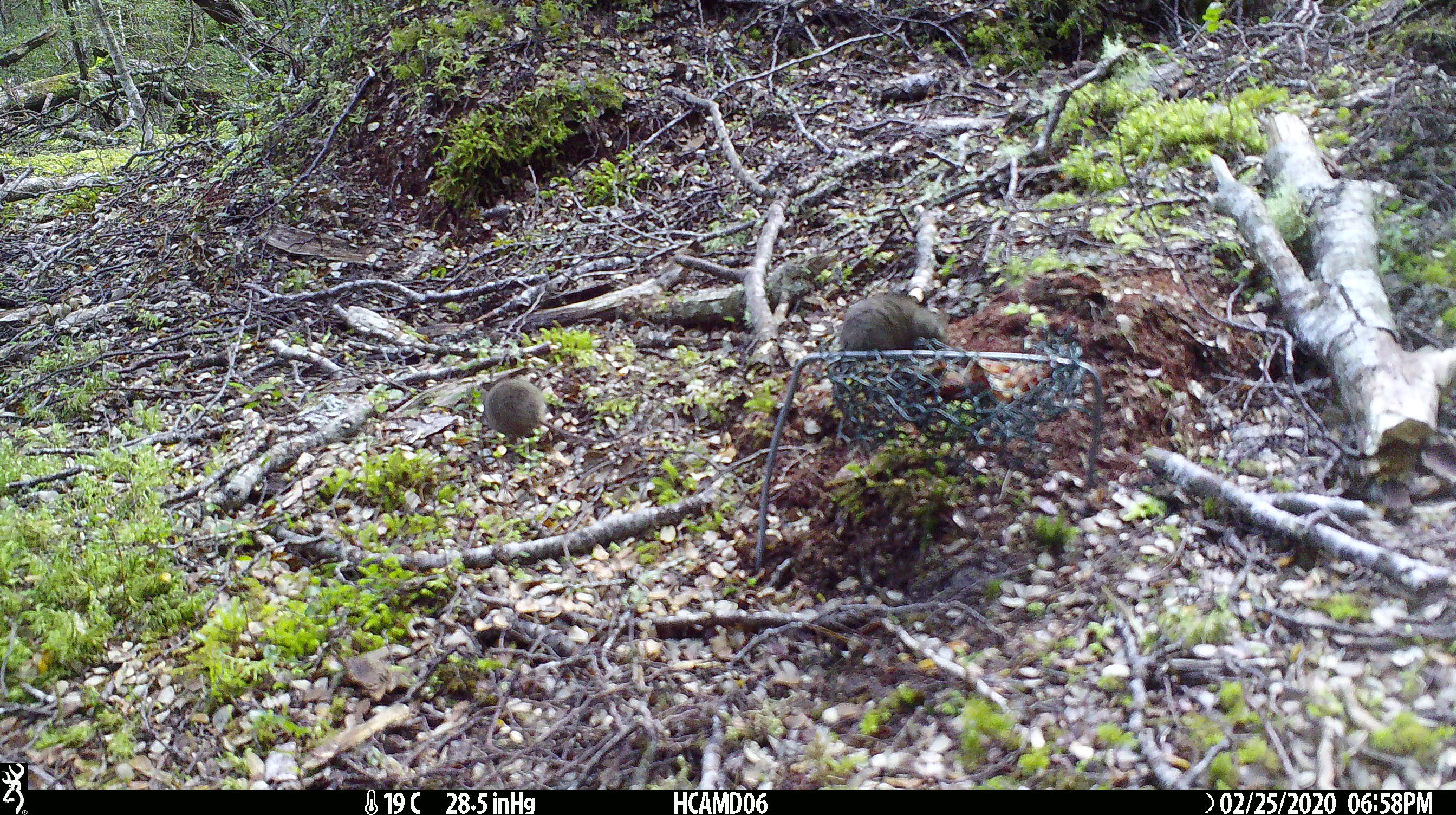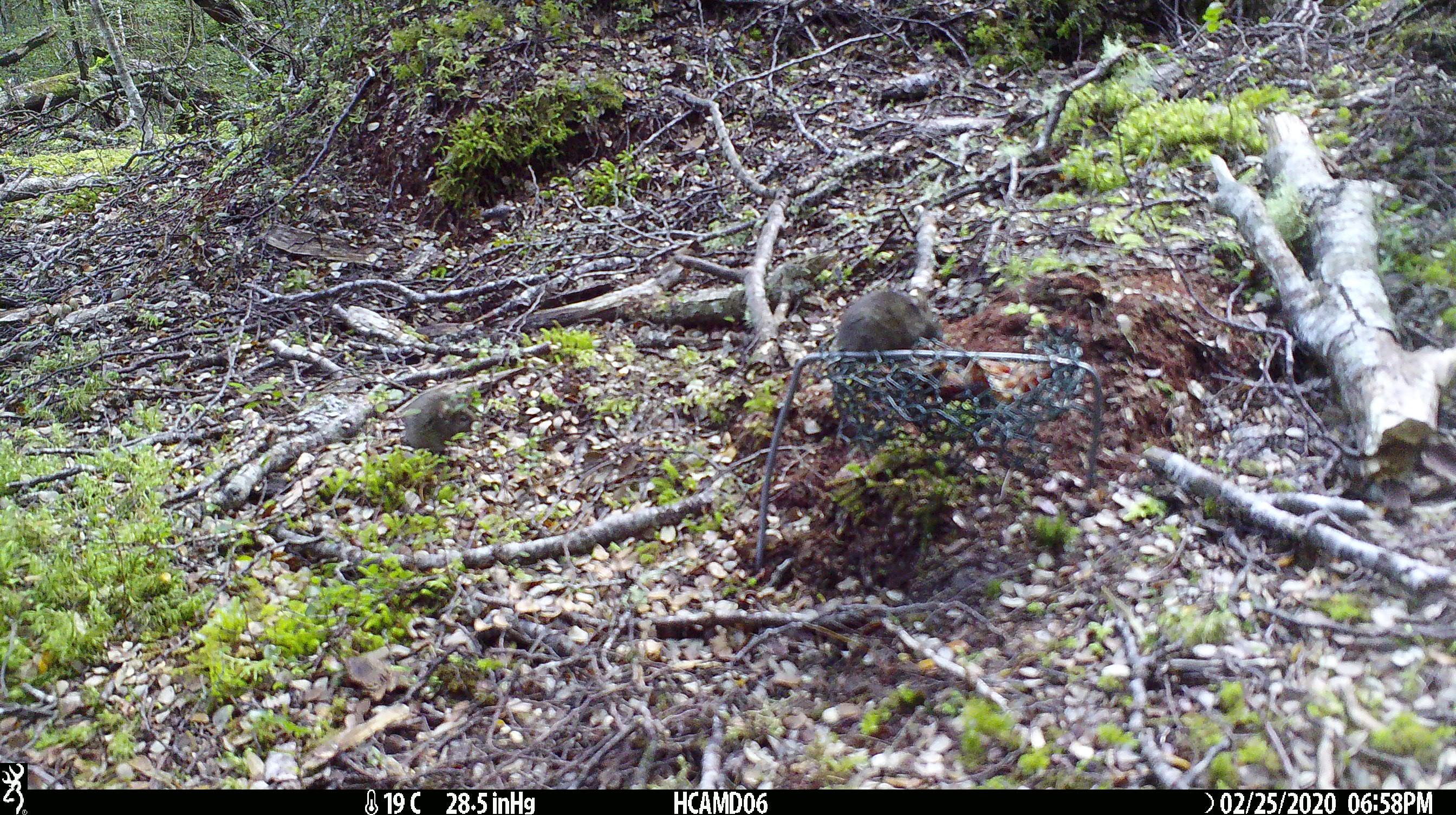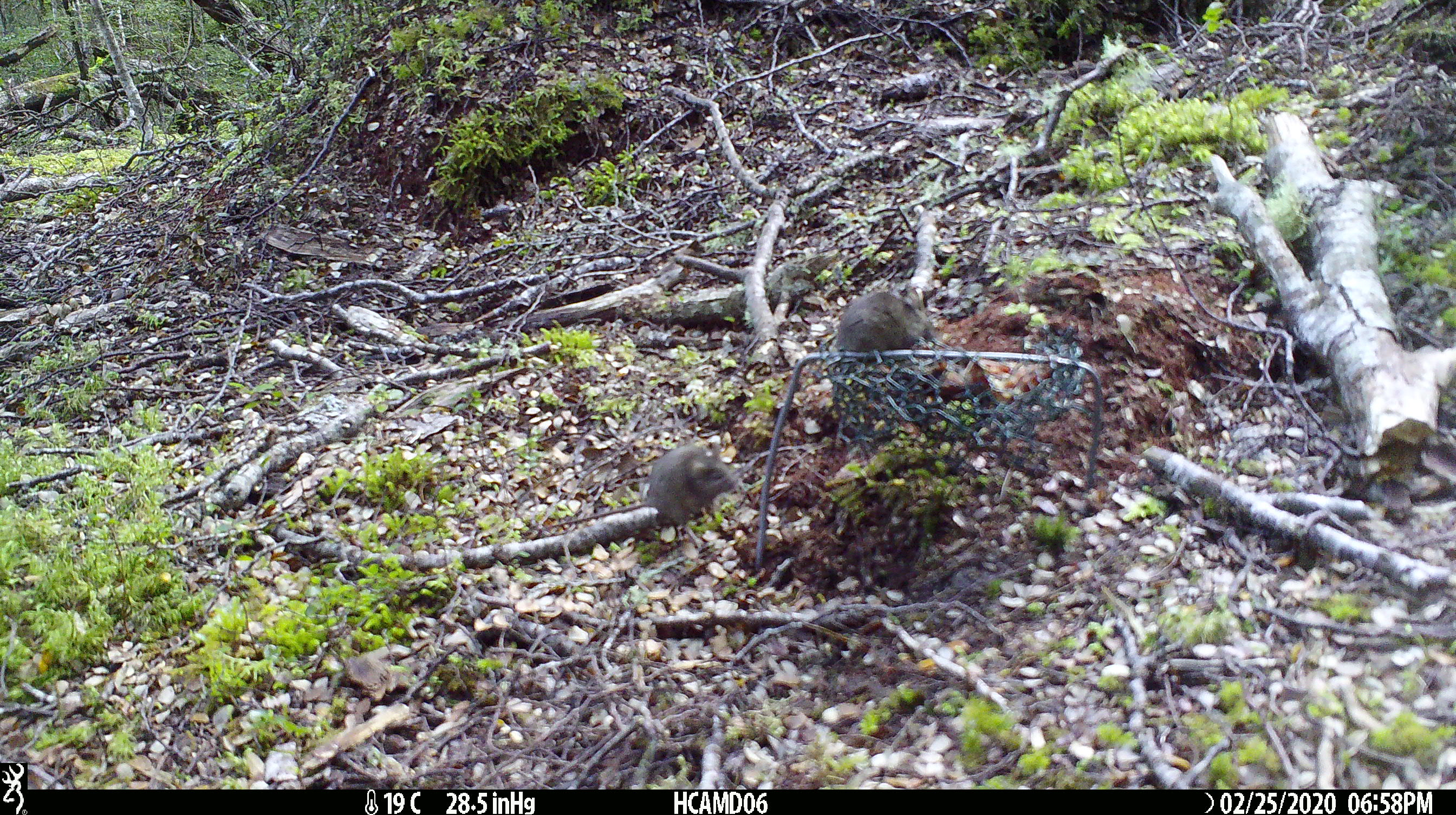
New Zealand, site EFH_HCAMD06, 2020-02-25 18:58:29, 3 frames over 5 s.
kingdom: Animalia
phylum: Chordata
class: Mammalia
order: Rodentia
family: Muridae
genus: Mus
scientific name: Mus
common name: mouse